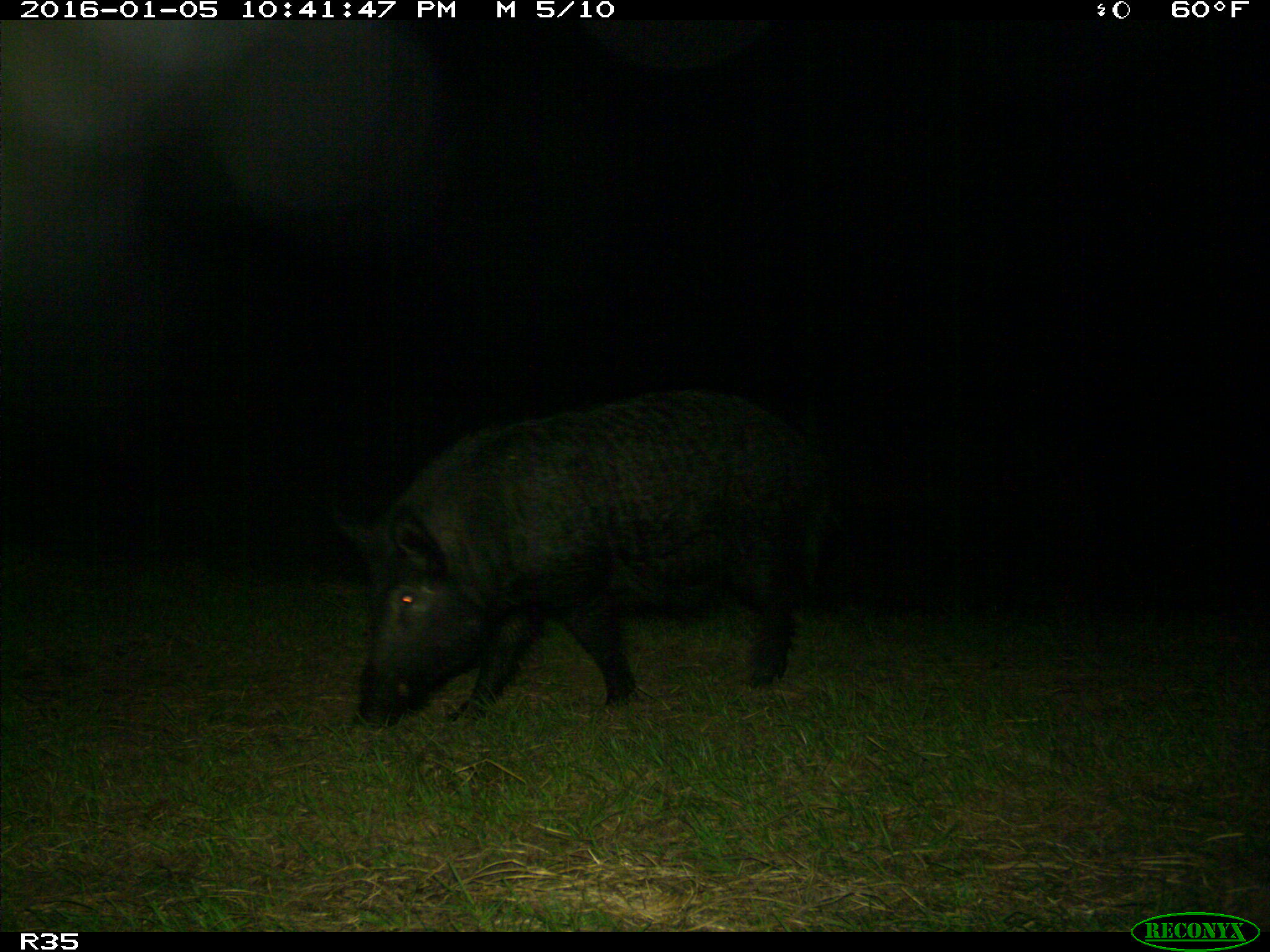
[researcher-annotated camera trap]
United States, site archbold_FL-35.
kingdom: Animalia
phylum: Chordata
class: Mammalia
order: Artiodactyla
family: Suidae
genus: Sus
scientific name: Sus scrofa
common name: wild boar